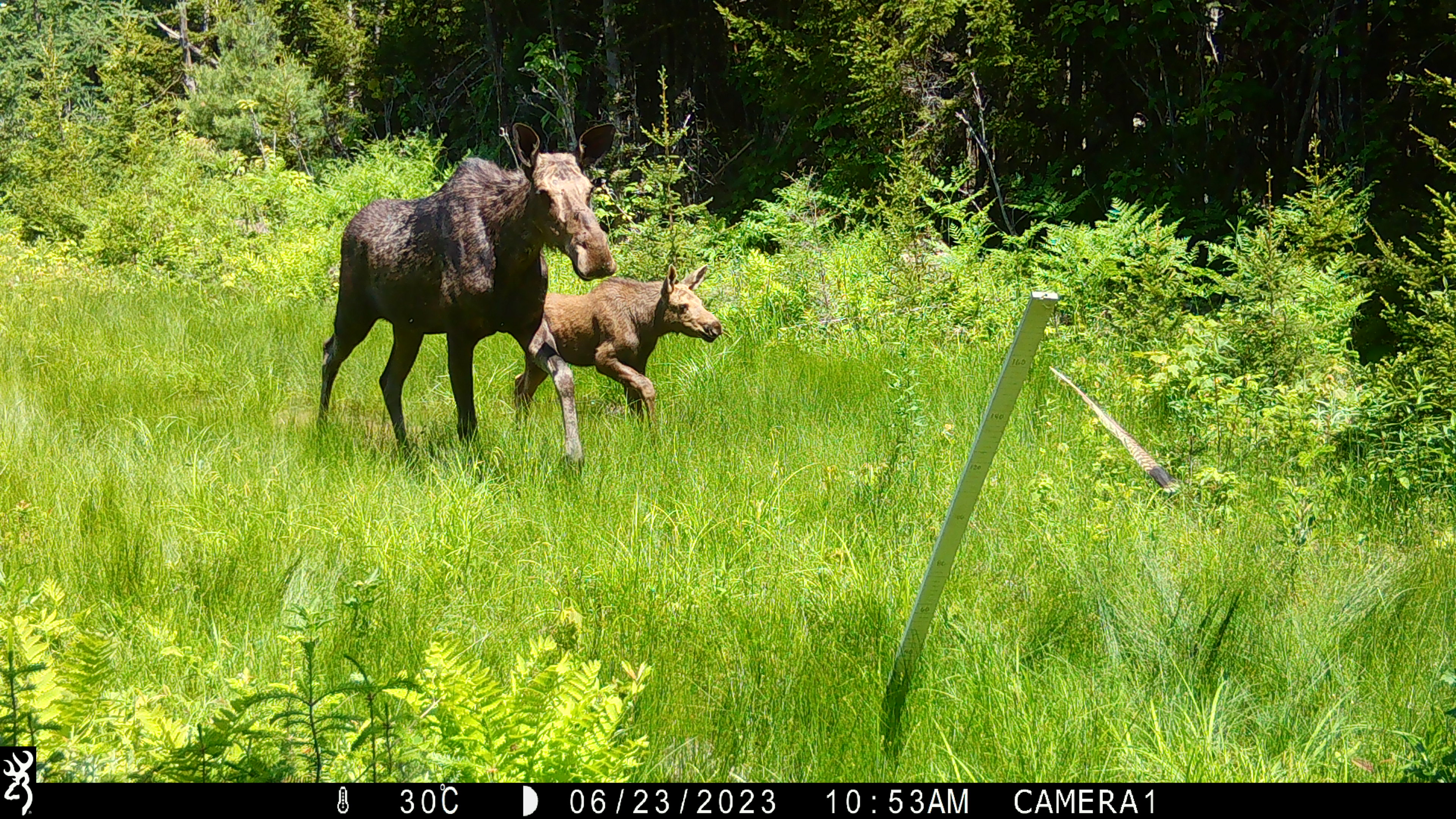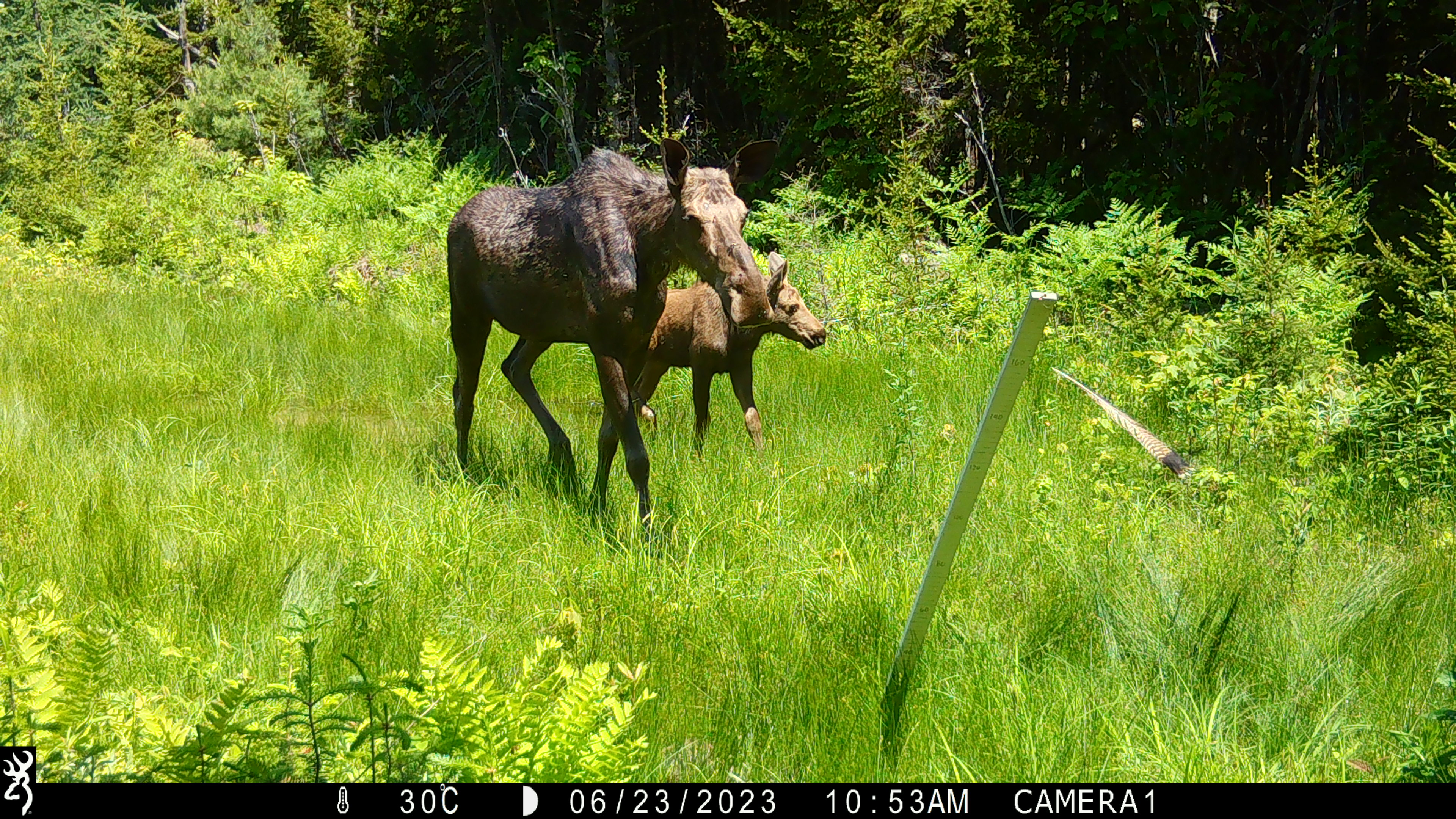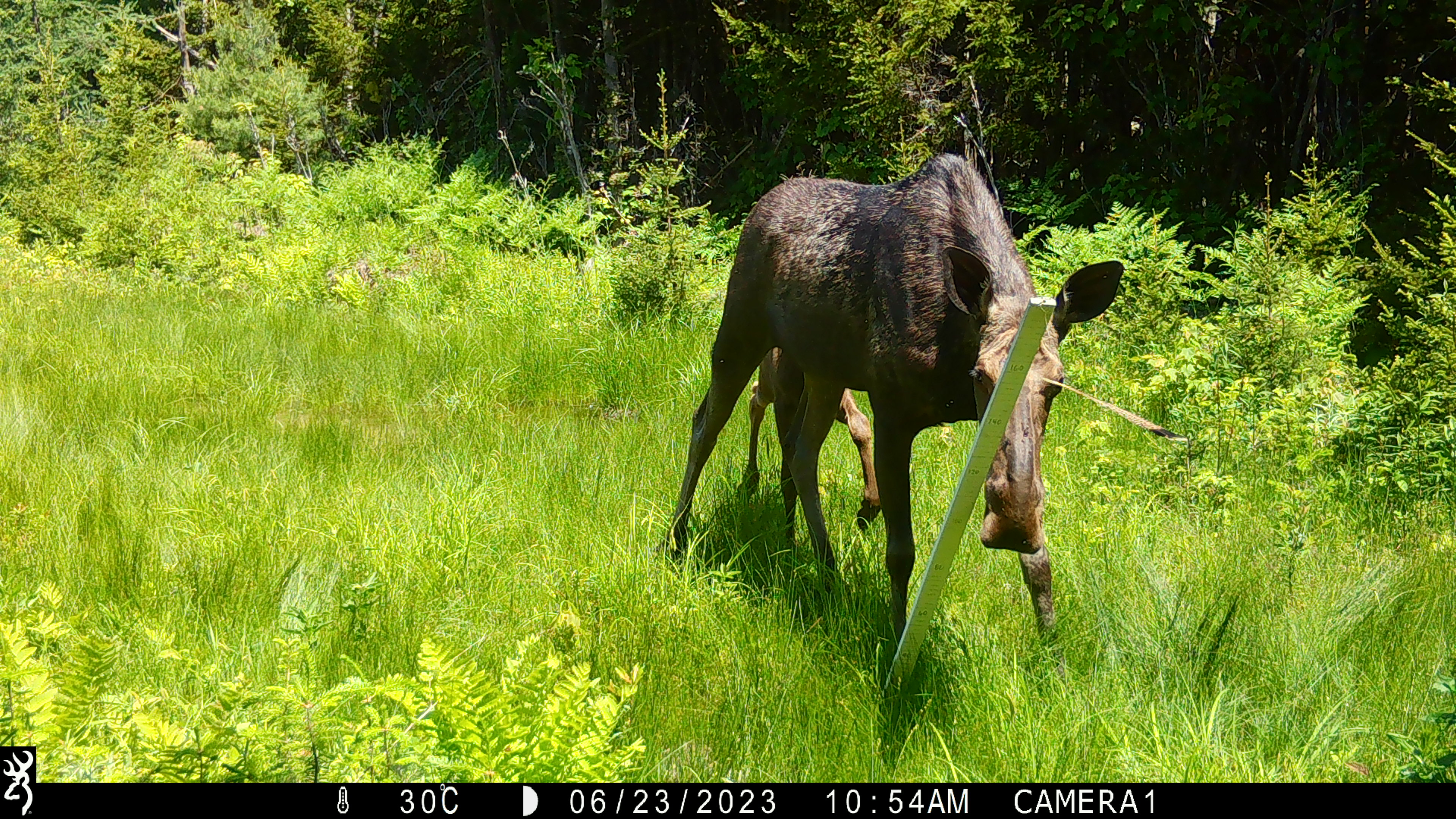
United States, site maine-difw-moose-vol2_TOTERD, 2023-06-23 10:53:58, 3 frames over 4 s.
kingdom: Animalia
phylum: Chordata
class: Mammalia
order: Artiodactyla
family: Cervidae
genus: Alces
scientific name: Alces alces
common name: moose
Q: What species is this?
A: Moose (Alces alces).